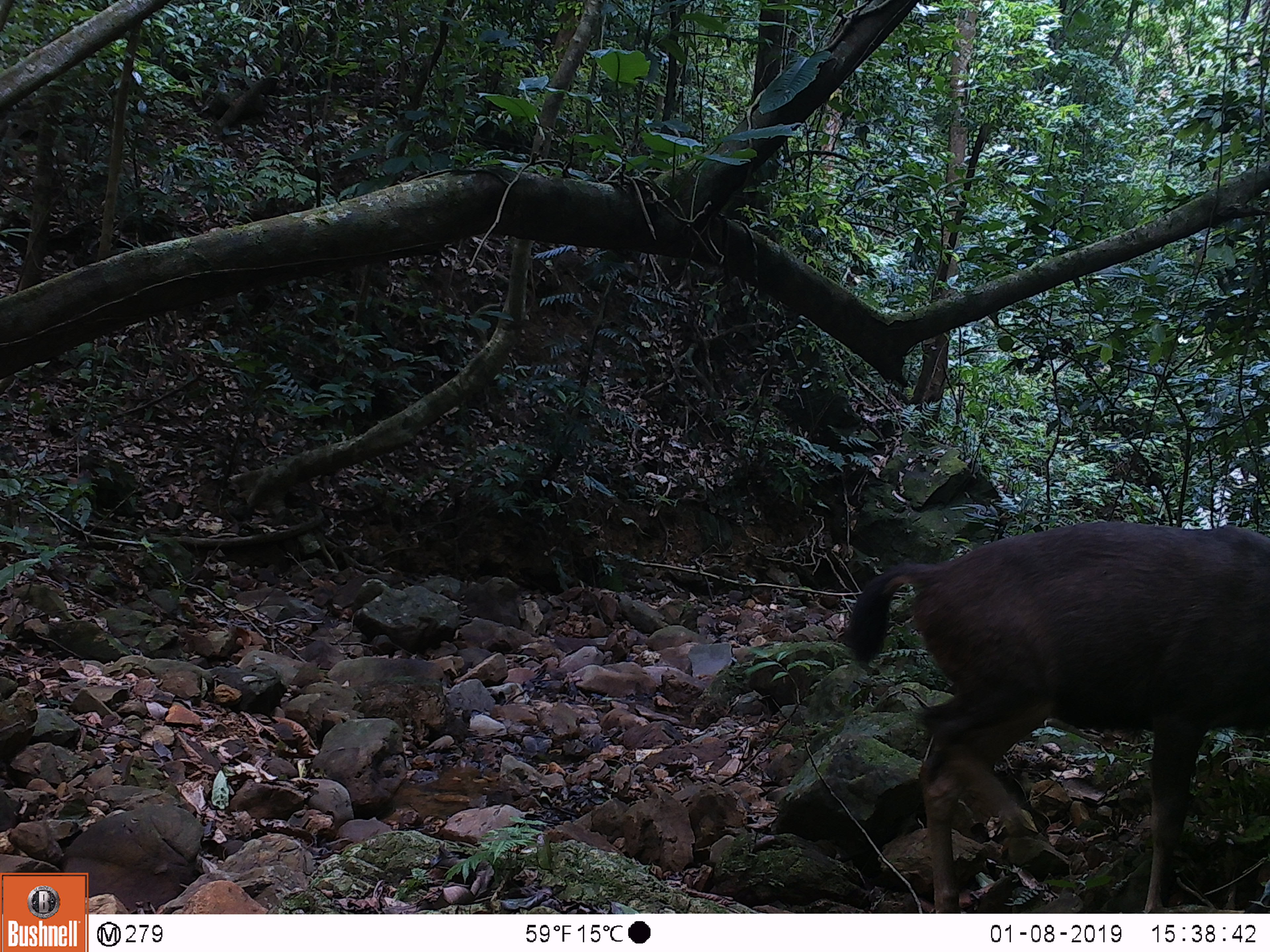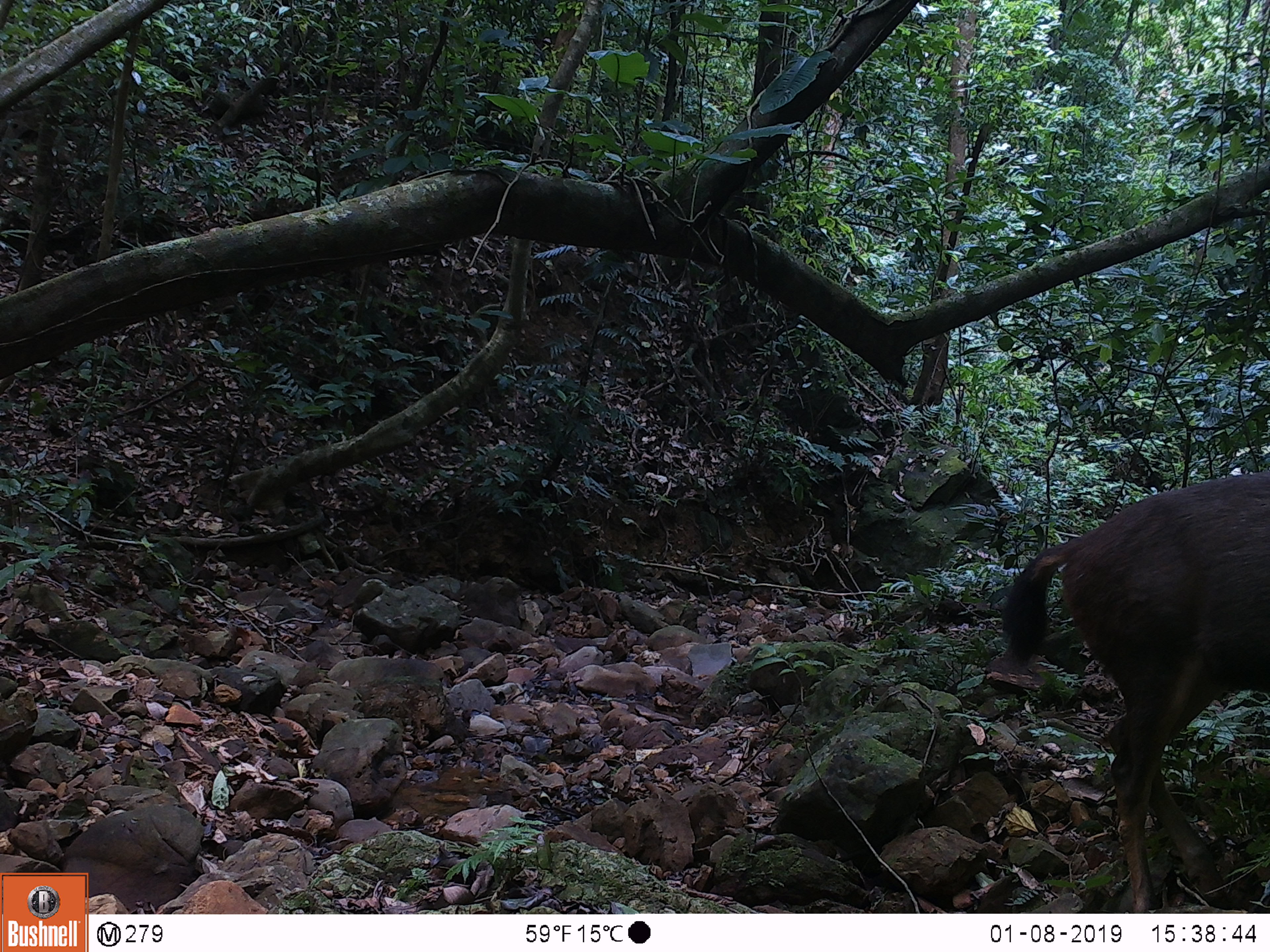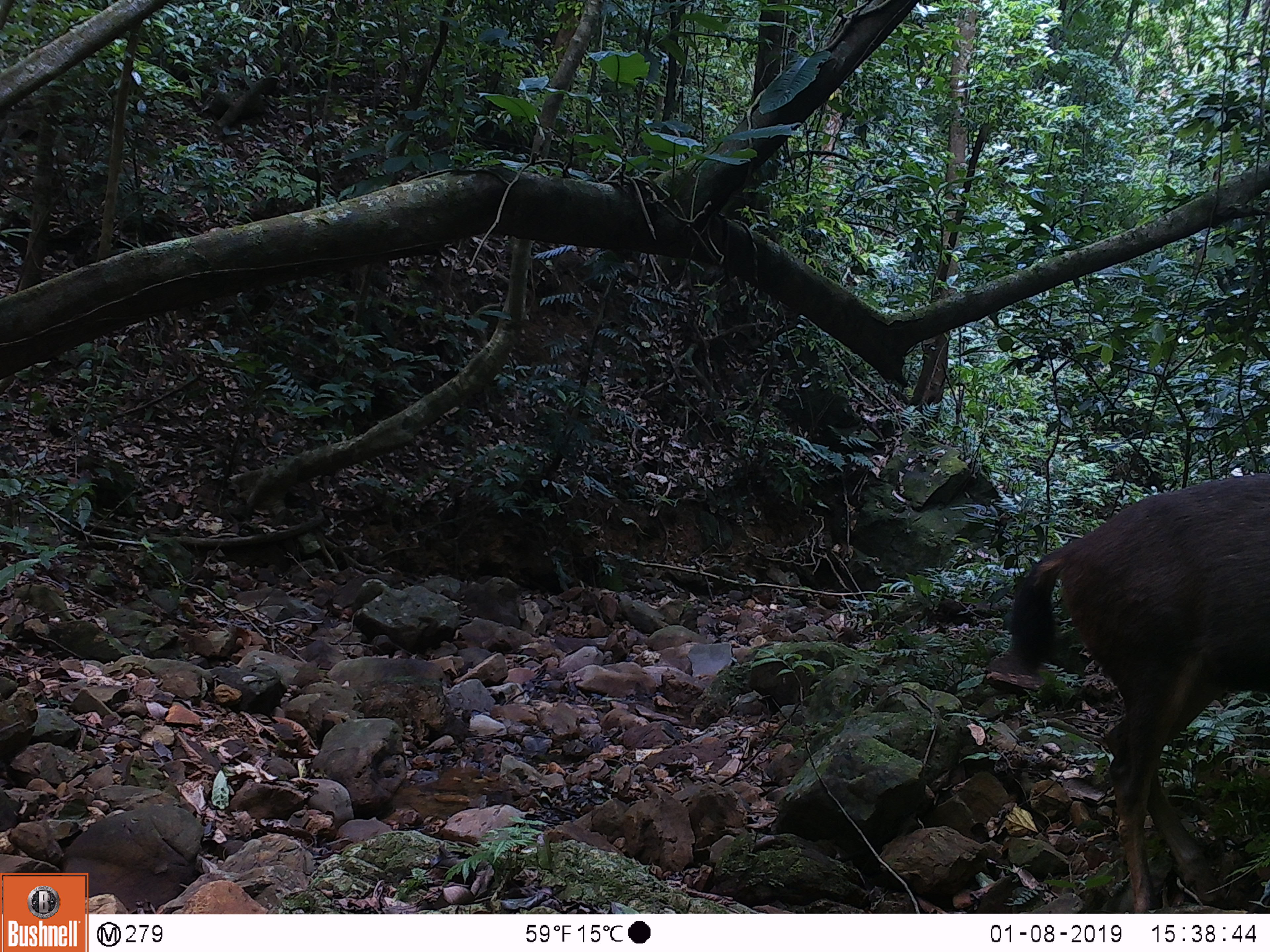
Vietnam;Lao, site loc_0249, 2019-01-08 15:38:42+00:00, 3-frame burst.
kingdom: Animalia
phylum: Chordata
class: Mammalia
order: Artiodactyla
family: Cervidae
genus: Rusa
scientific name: Rusa unicolor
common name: sambar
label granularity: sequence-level